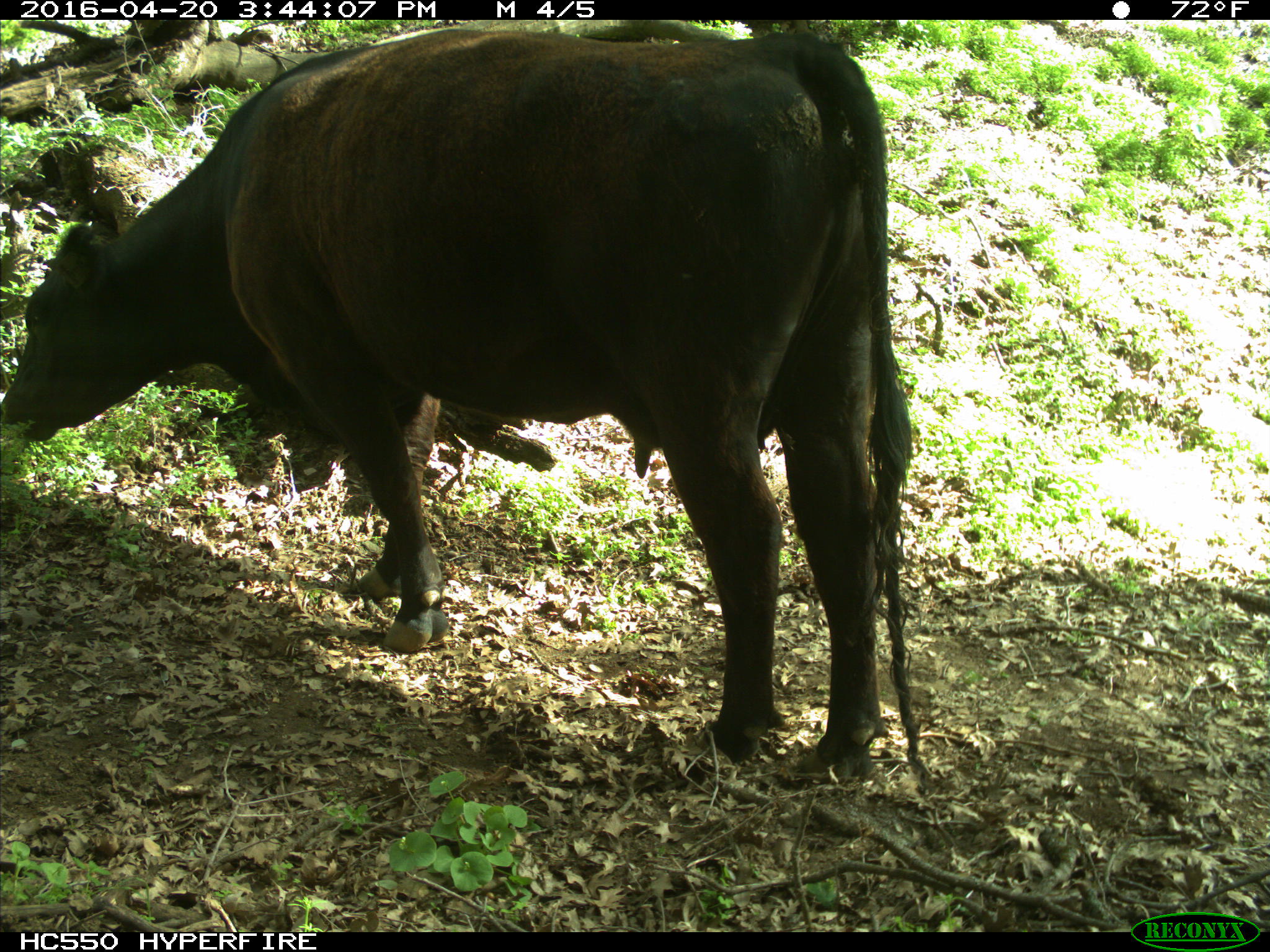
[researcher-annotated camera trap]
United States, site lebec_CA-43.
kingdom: Animalia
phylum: Chordata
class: Mammalia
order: Artiodactyla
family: Bovidae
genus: Bos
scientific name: Bos taurus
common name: domestic cow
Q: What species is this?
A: Bos taurus (domestic cow).